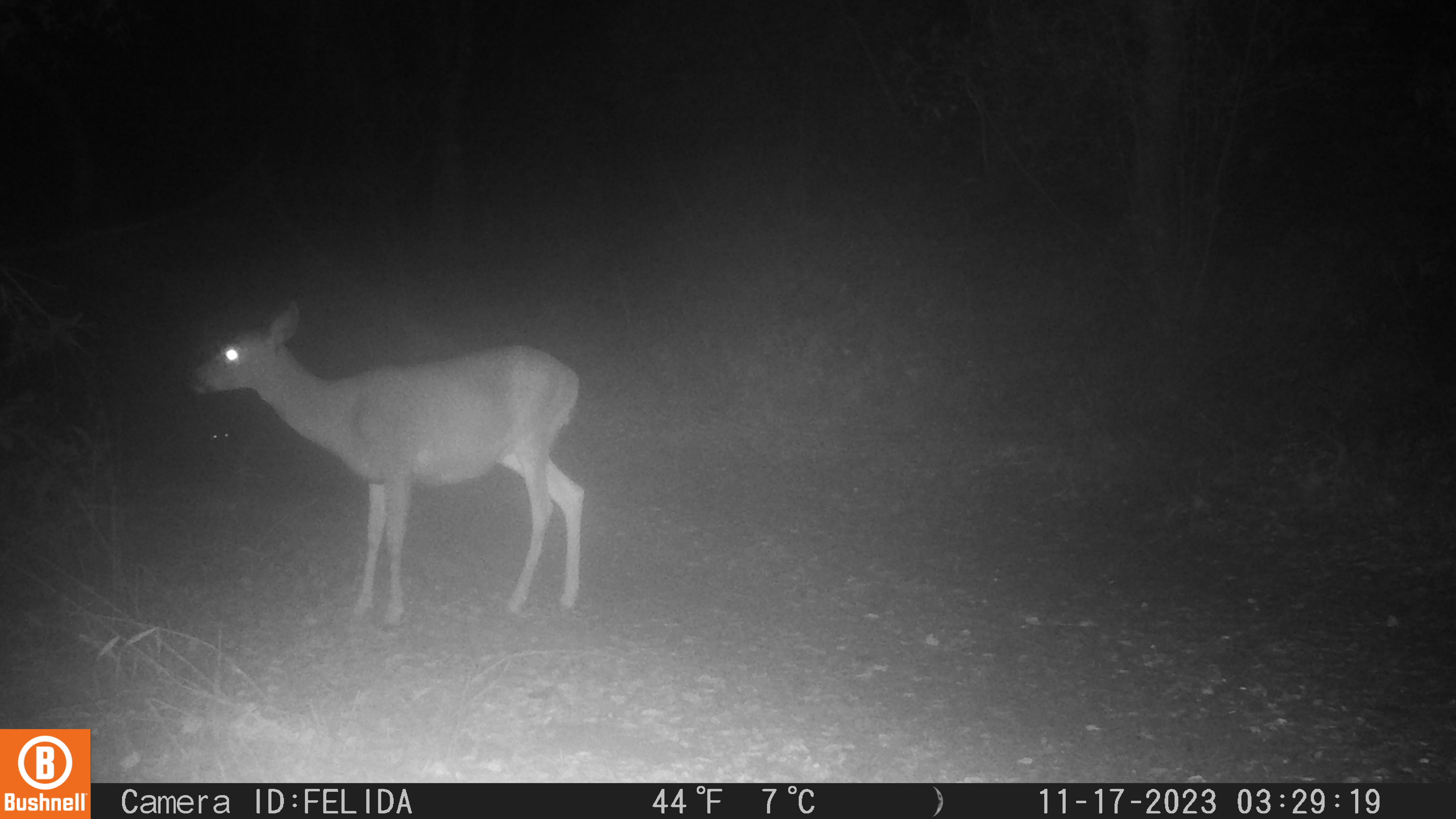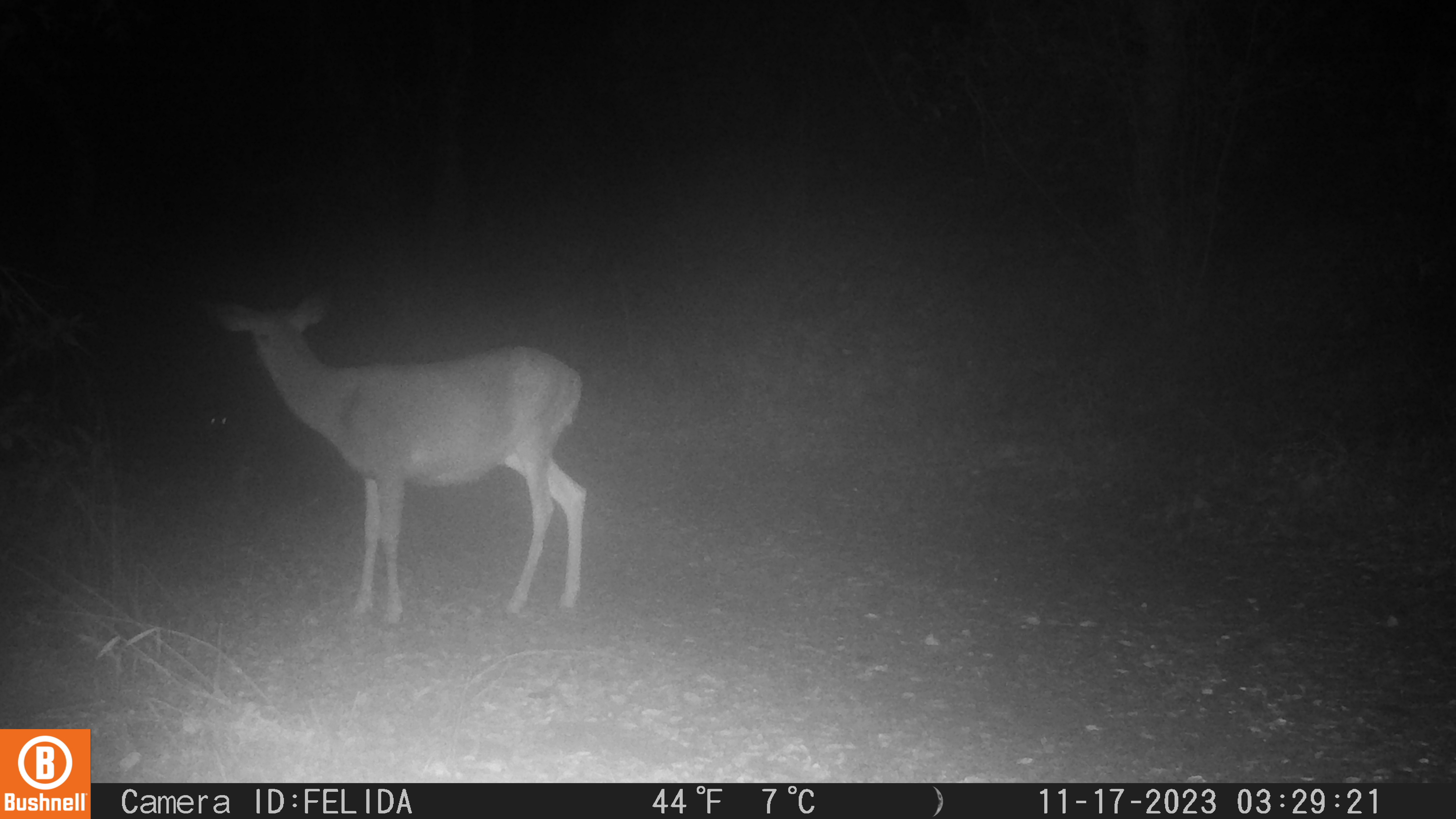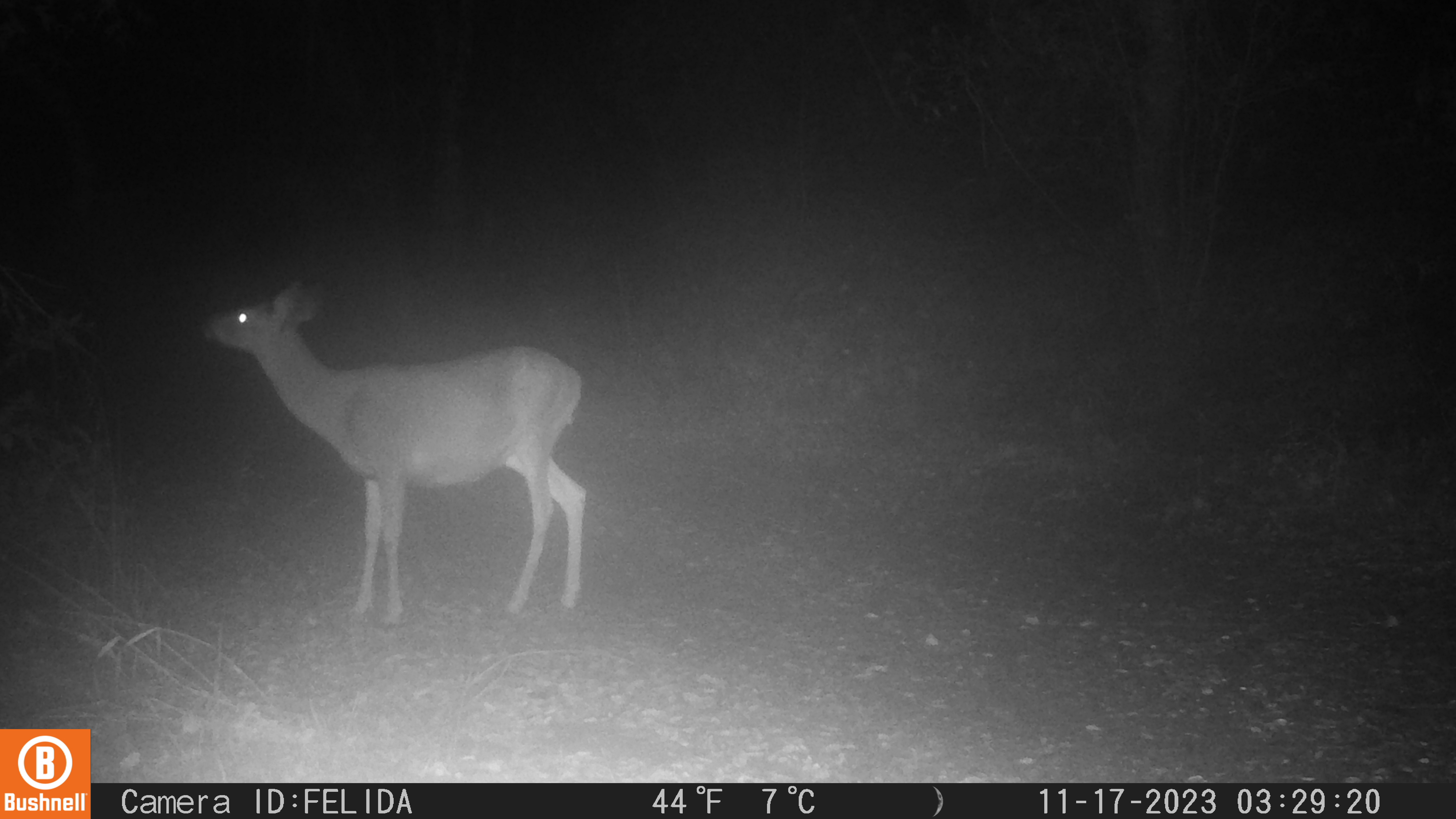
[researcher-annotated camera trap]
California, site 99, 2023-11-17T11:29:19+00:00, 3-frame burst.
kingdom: Animalia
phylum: Chordata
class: Mammalia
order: Artiodactyla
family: Cervidae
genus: Odocoileus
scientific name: Odocoileus hemionus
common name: mule deer